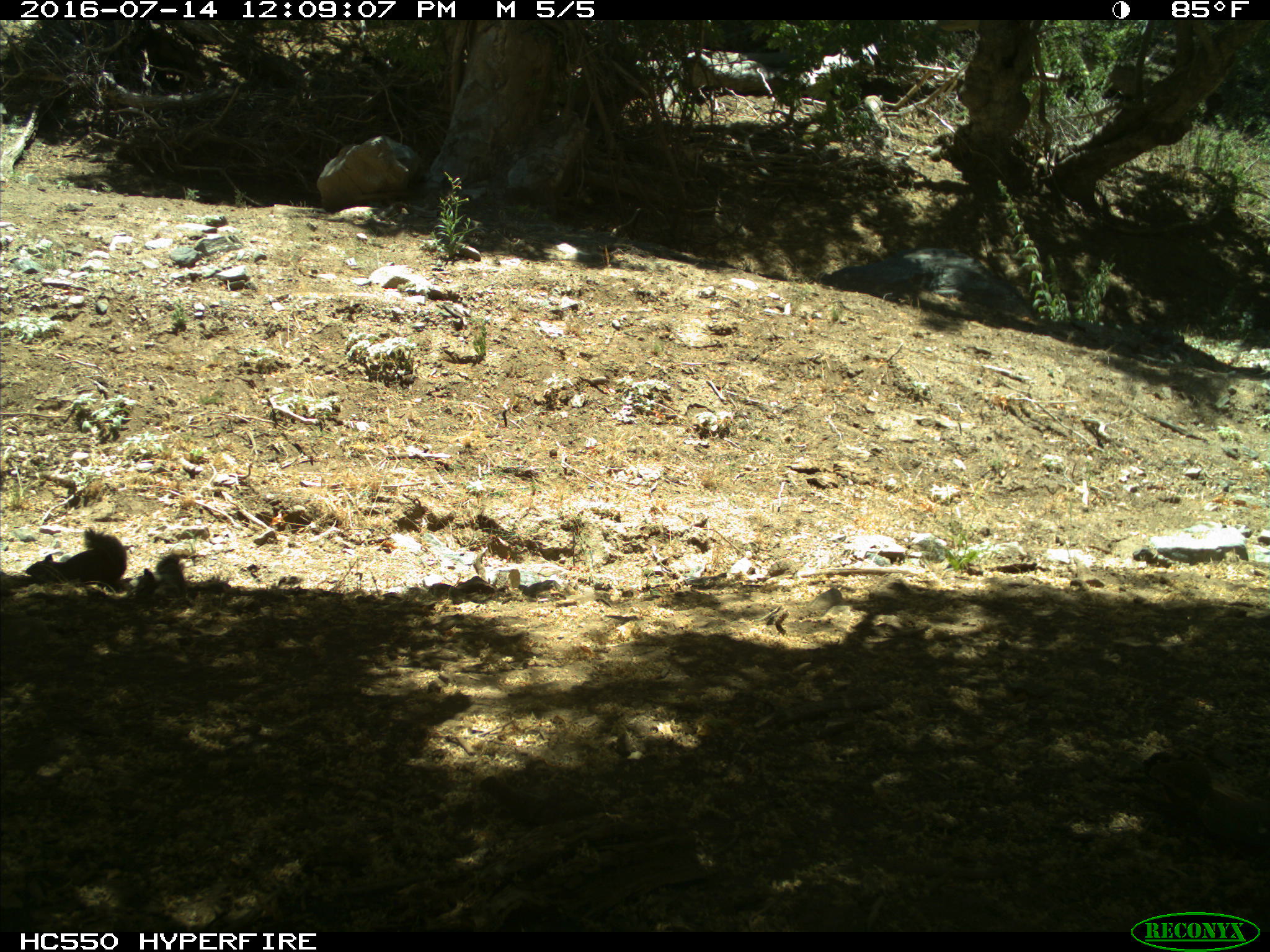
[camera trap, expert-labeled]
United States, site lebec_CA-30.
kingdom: Animalia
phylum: Chordata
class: Mammalia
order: Rodentia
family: Sciuridae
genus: Otospermophilus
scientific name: Otospermophilus beecheyi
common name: california ground squirrel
Otospermophilus beecheyi (california ground squirrel).